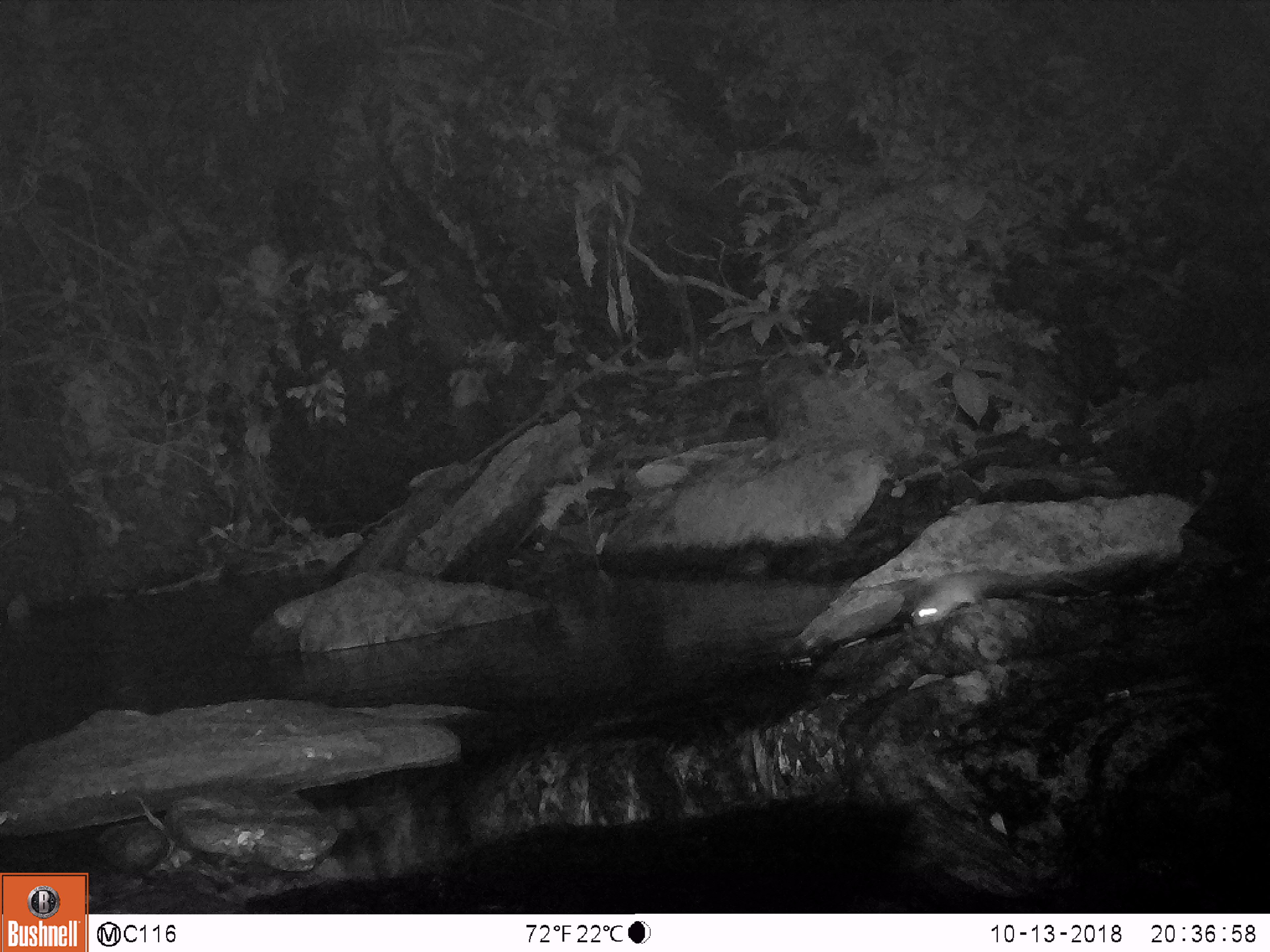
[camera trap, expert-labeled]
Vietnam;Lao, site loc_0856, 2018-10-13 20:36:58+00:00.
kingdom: Animalia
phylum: Chordata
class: Mammalia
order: Rodentia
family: Muridae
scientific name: Muridae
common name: old-world mice and rats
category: unidentified murid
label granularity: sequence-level